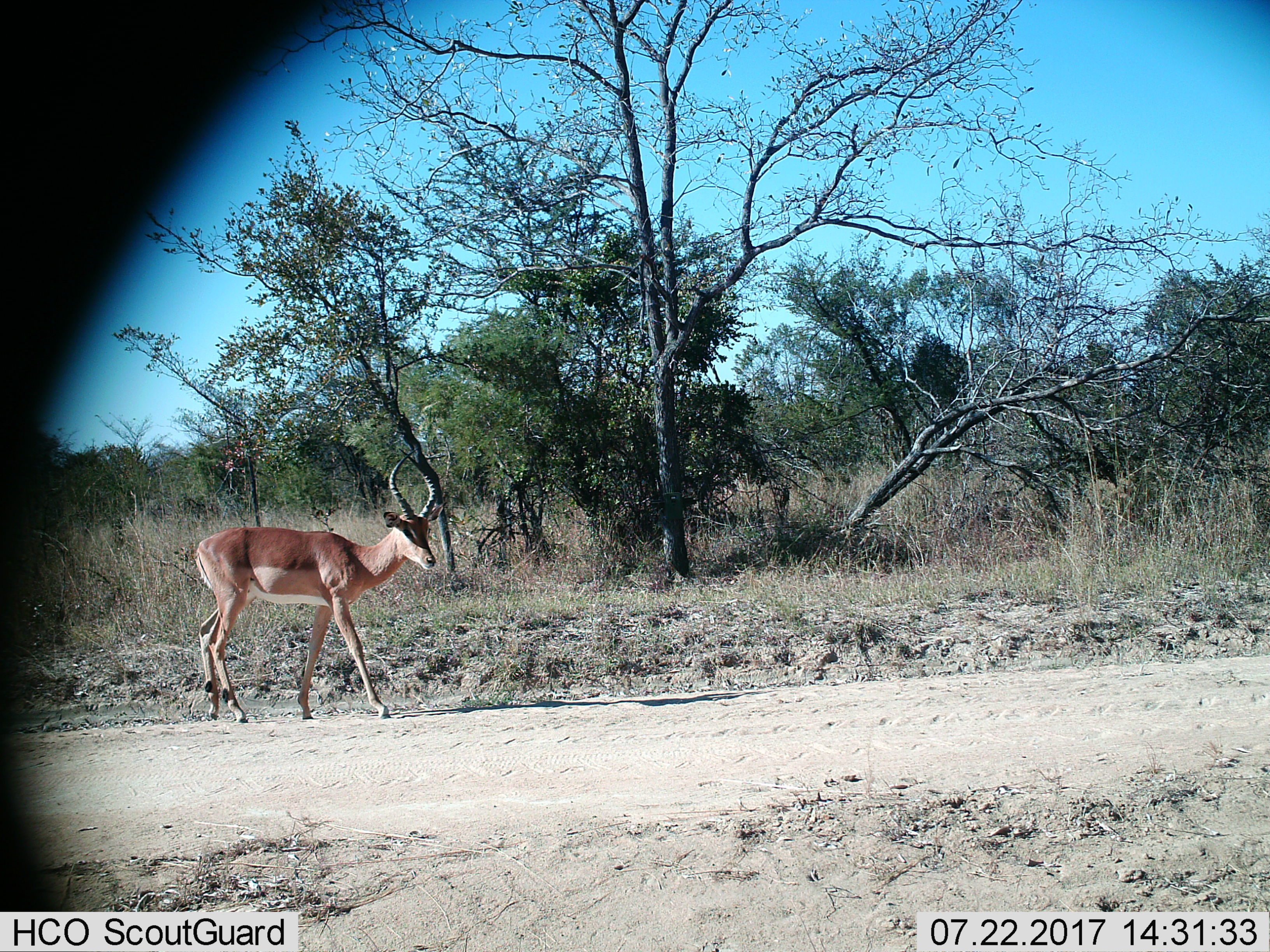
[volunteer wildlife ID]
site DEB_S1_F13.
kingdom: Animalia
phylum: Chordata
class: Mammalia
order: Artiodactyla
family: Bovidae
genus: Aepyceros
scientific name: Aepyceros melampus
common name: impala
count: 1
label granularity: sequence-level